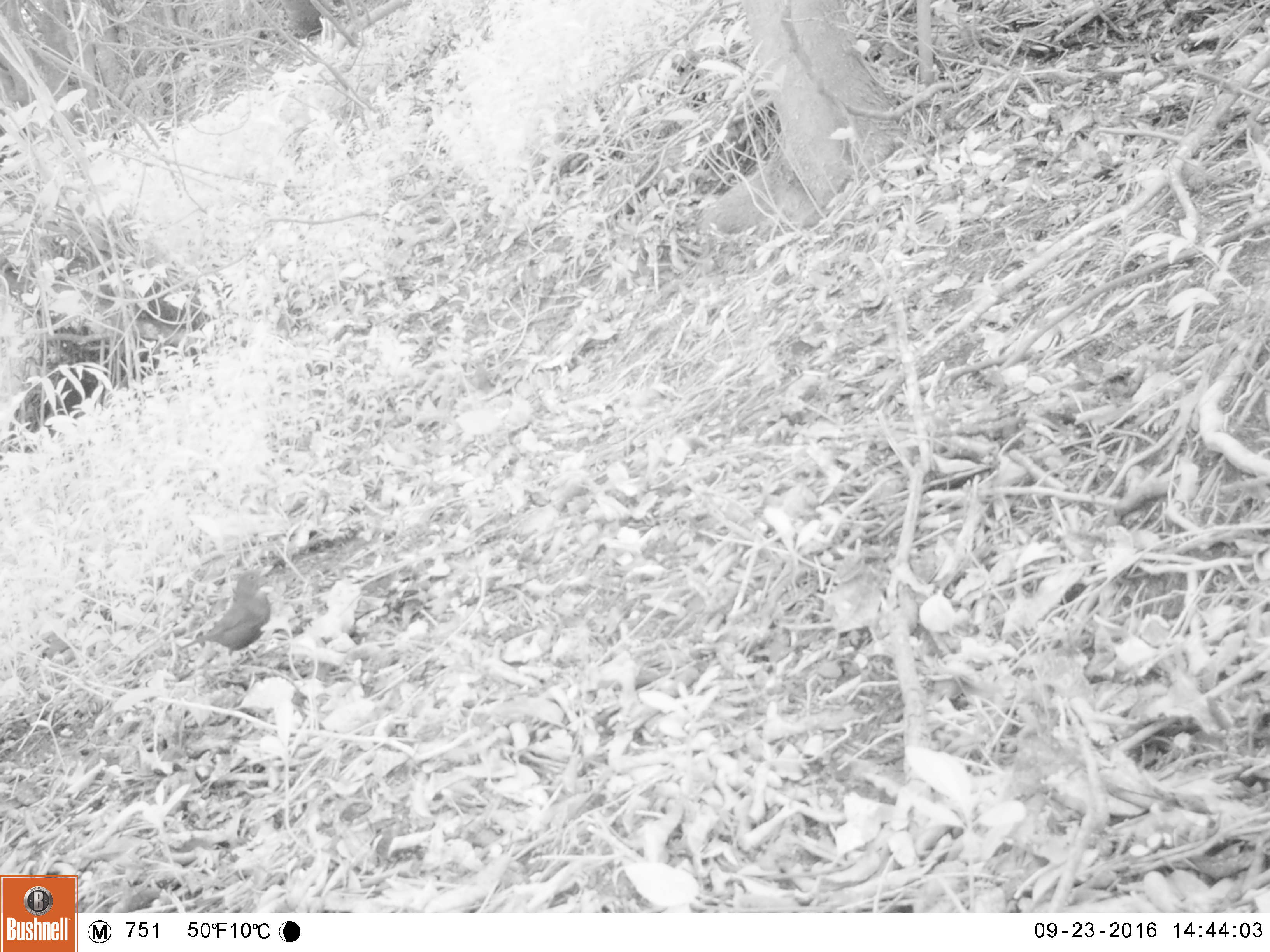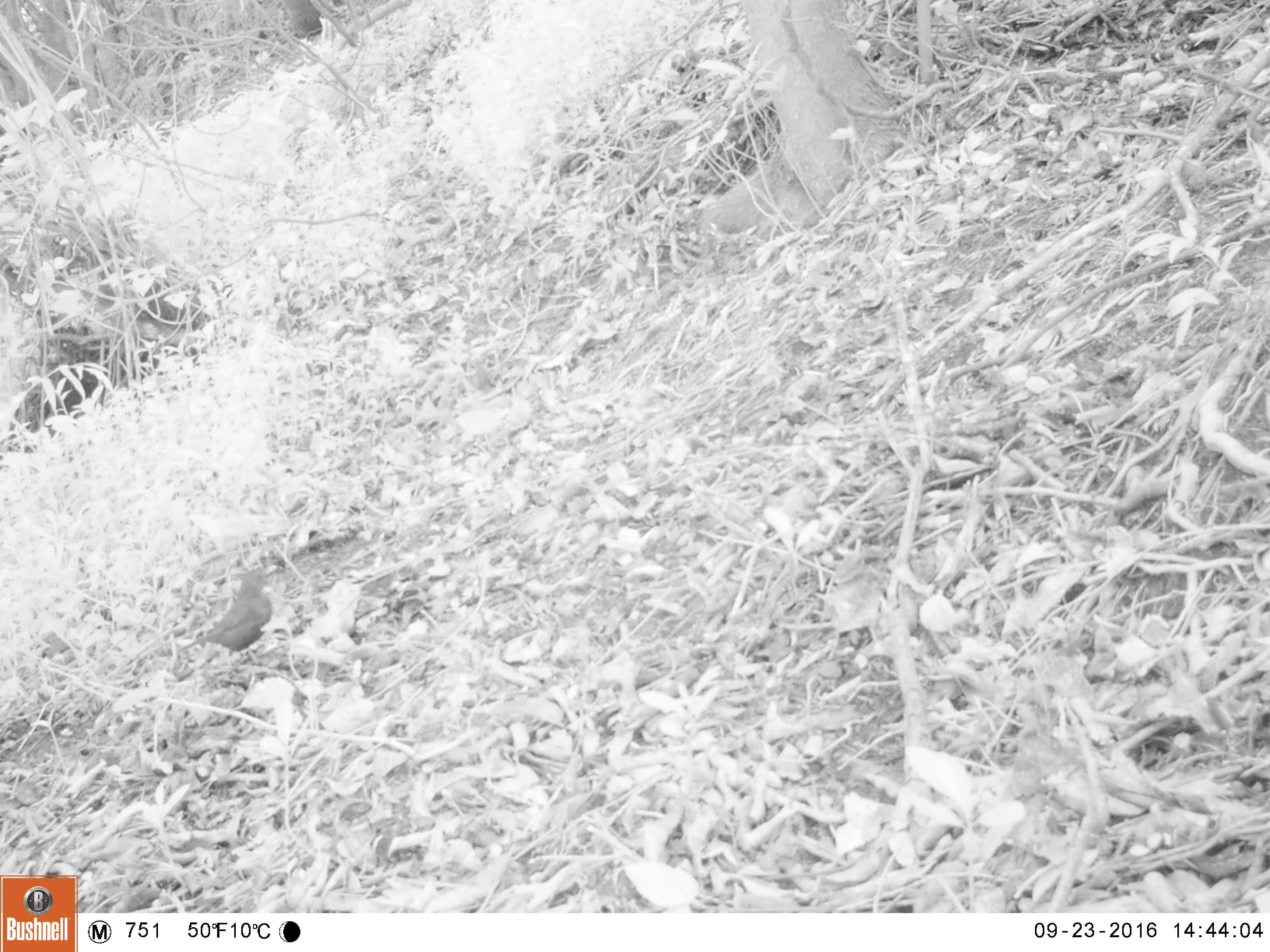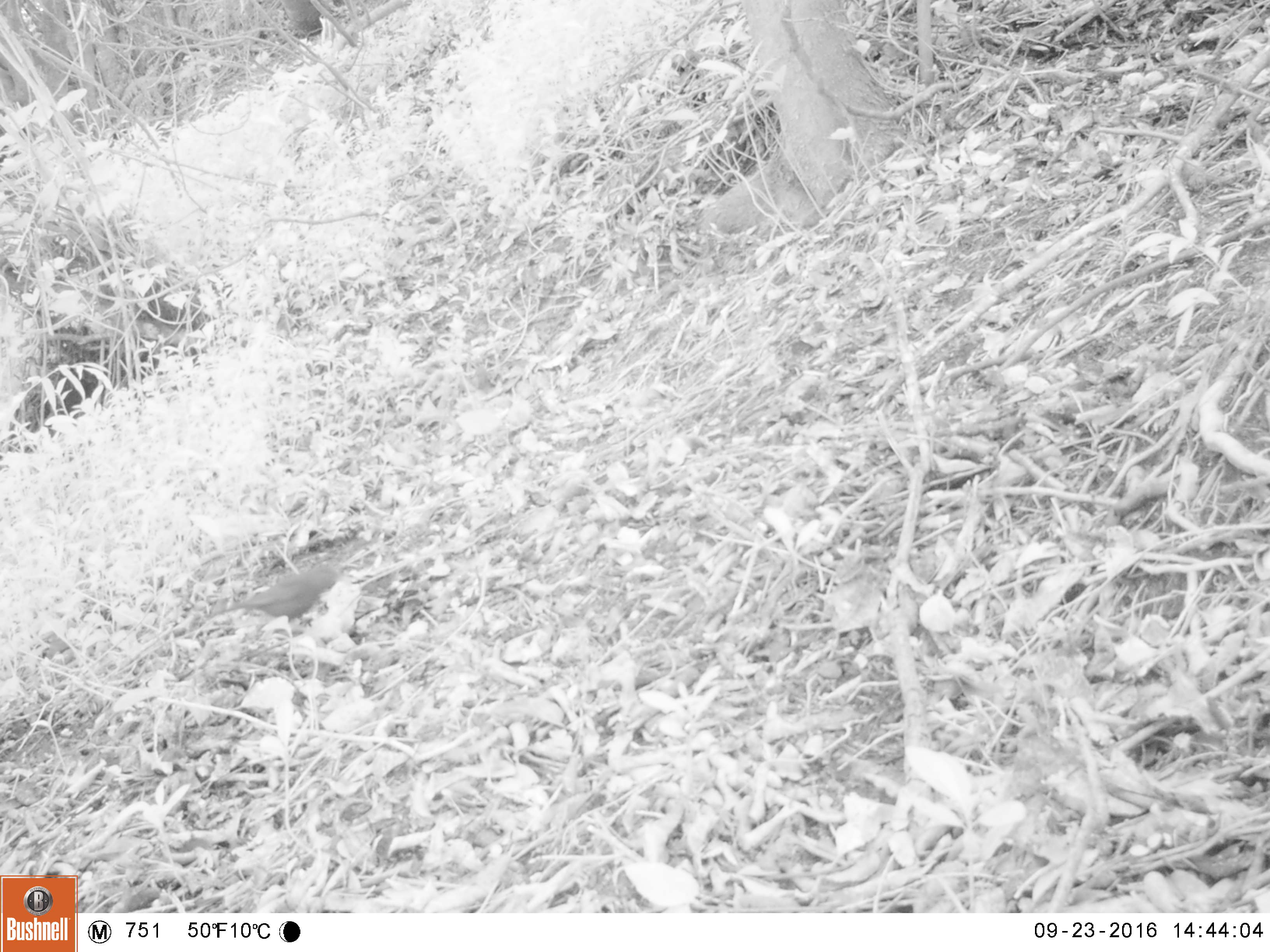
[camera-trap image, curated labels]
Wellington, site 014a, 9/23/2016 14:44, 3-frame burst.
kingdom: Animalia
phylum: Chordata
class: Aves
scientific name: Aves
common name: bird